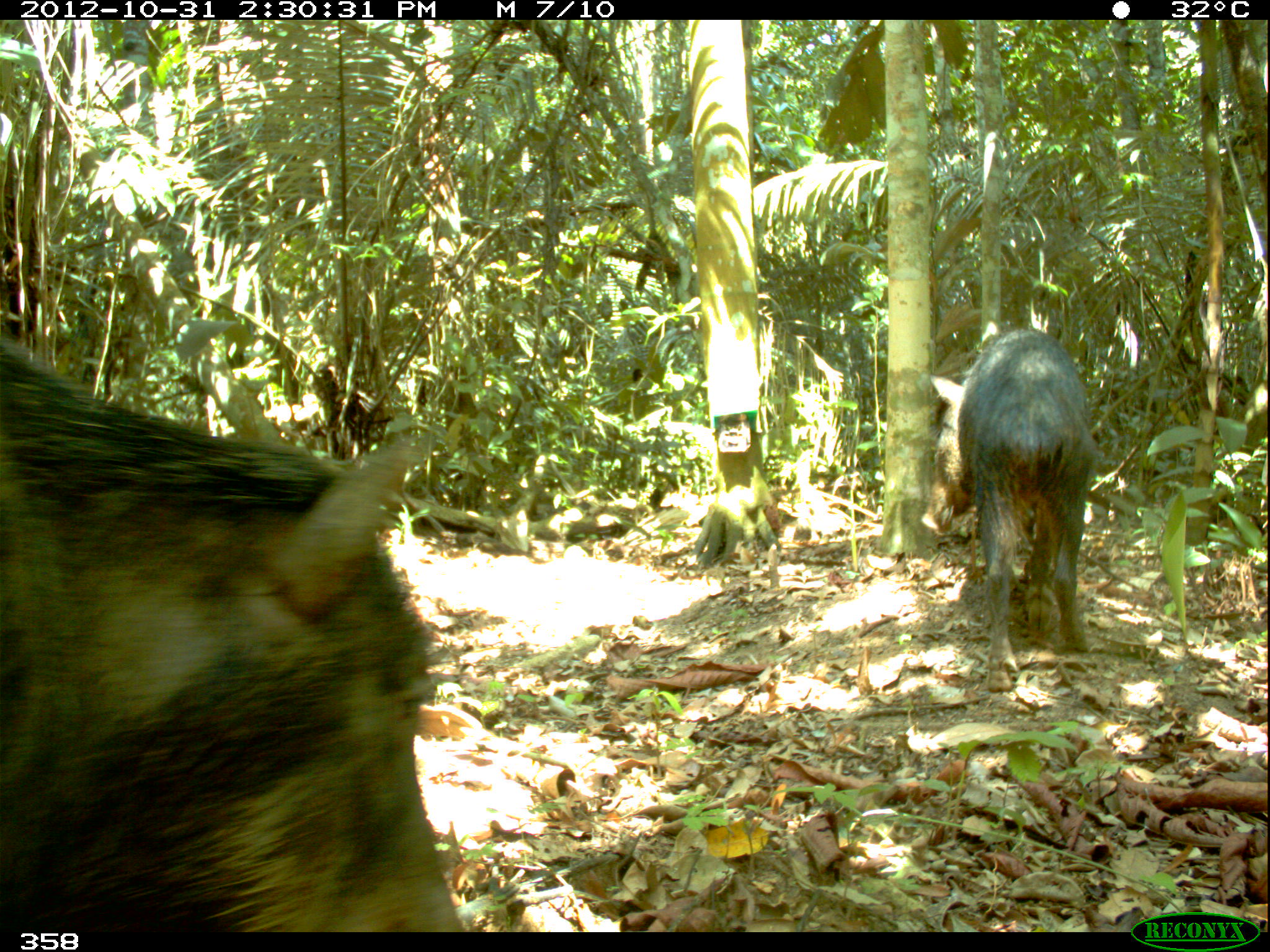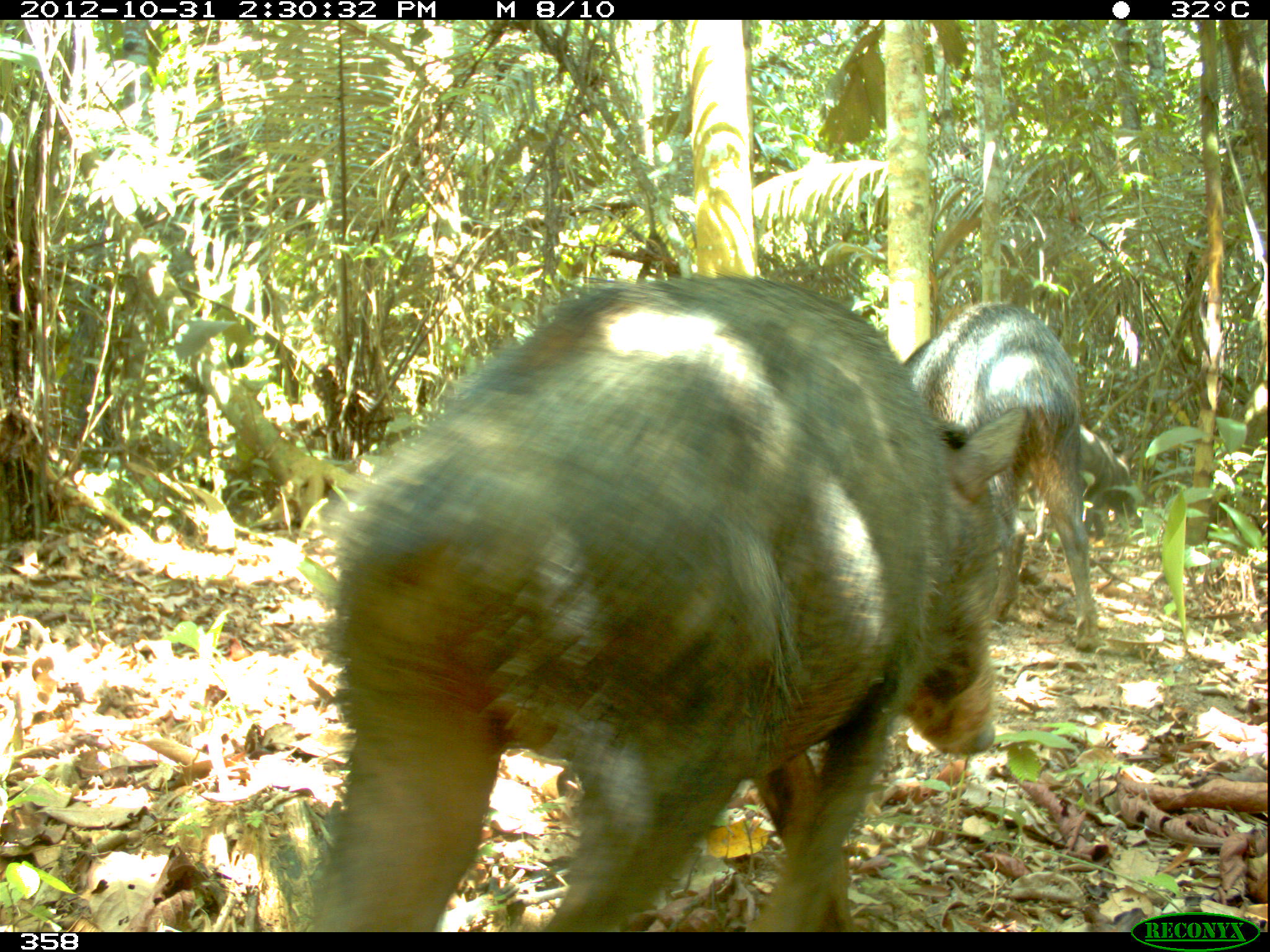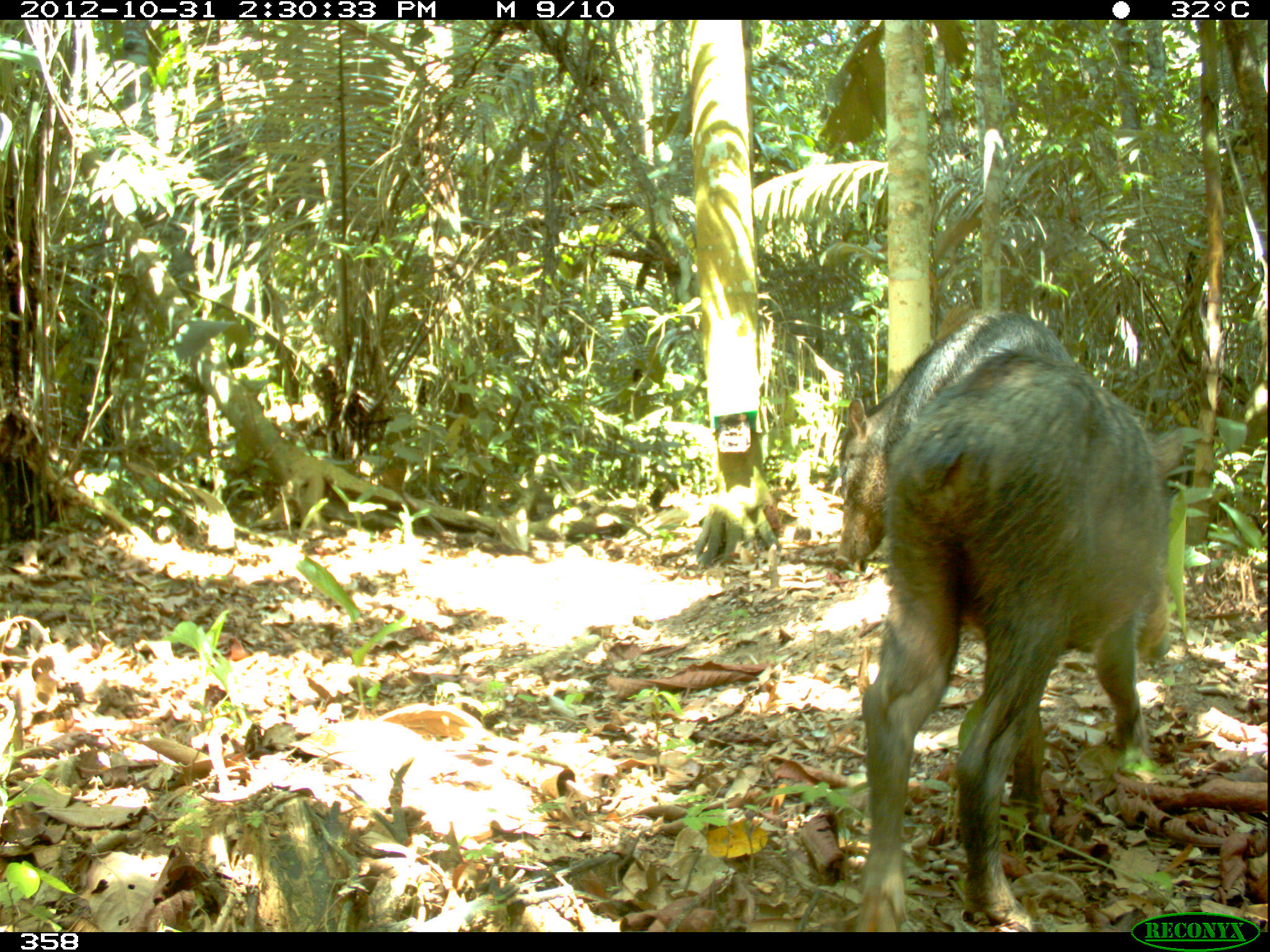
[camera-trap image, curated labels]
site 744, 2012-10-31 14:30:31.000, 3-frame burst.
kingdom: Animalia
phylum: Chordata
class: Mammalia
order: Artiodactyla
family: Tayassuidae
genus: Tayassu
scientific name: Tayassu pecari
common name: white-lipped peccary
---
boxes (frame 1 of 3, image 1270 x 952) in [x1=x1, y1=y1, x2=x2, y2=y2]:
tayassu pecari: [x1=2, y1=333, x2=469, y2=930]; [x1=919, y1=321, x2=1102, y2=693]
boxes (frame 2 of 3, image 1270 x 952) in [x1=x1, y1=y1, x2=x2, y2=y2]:
tayassu pecari: [x1=300, y1=269, x2=1031, y2=933]; [x1=900, y1=300, x2=1099, y2=652]; [x1=1031, y1=420, x2=1137, y2=545]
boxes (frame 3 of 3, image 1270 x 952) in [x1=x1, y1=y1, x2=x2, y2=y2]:
tayassu pecari: [x1=855, y1=345, x2=1186, y2=931]; [x1=835, y1=305, x2=1076, y2=572]